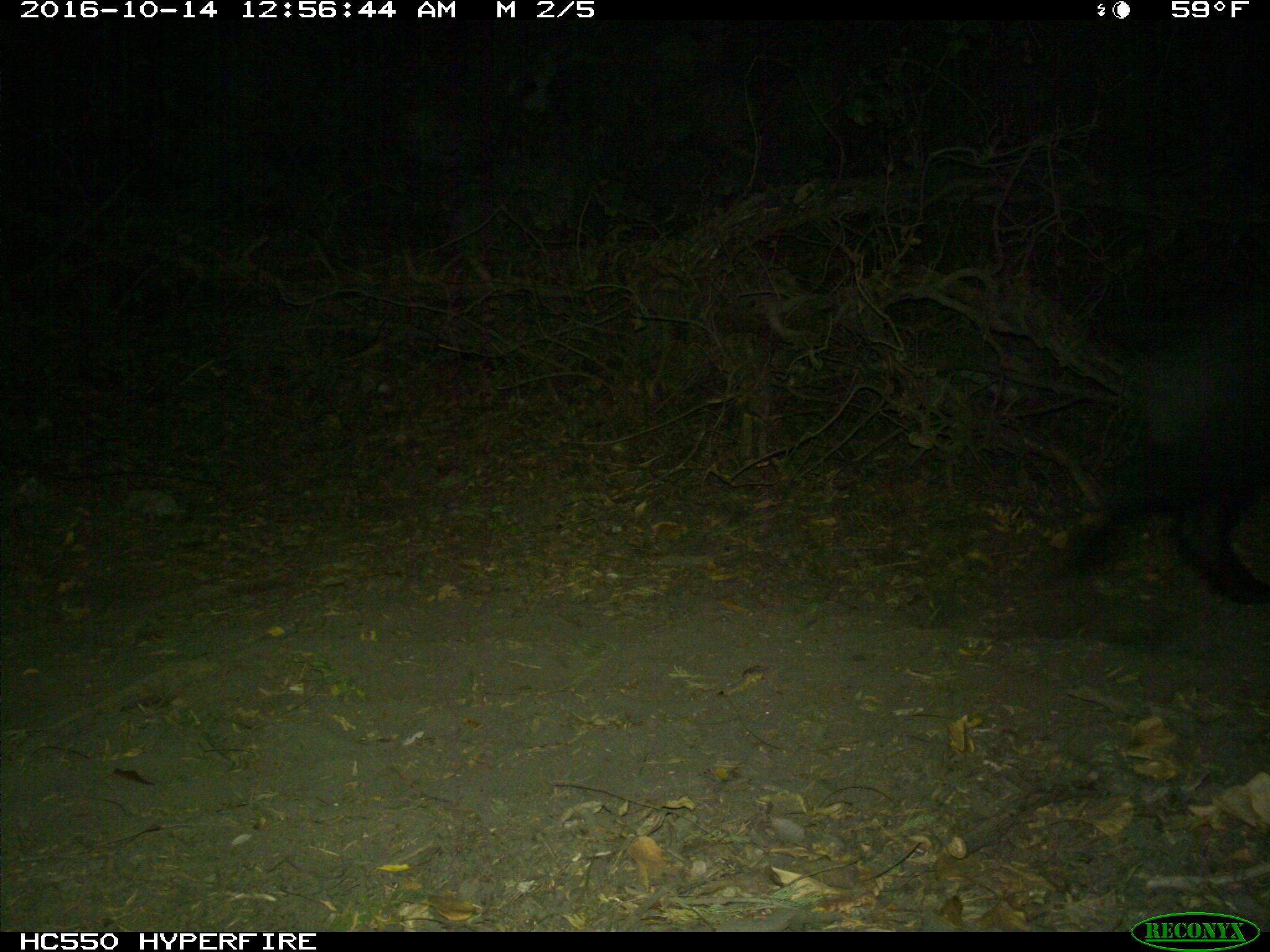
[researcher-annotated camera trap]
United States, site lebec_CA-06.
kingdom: Animalia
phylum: Chordata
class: Mammalia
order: Artiodactyla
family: Suidae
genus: Sus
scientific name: Sus scrofa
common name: wild boar